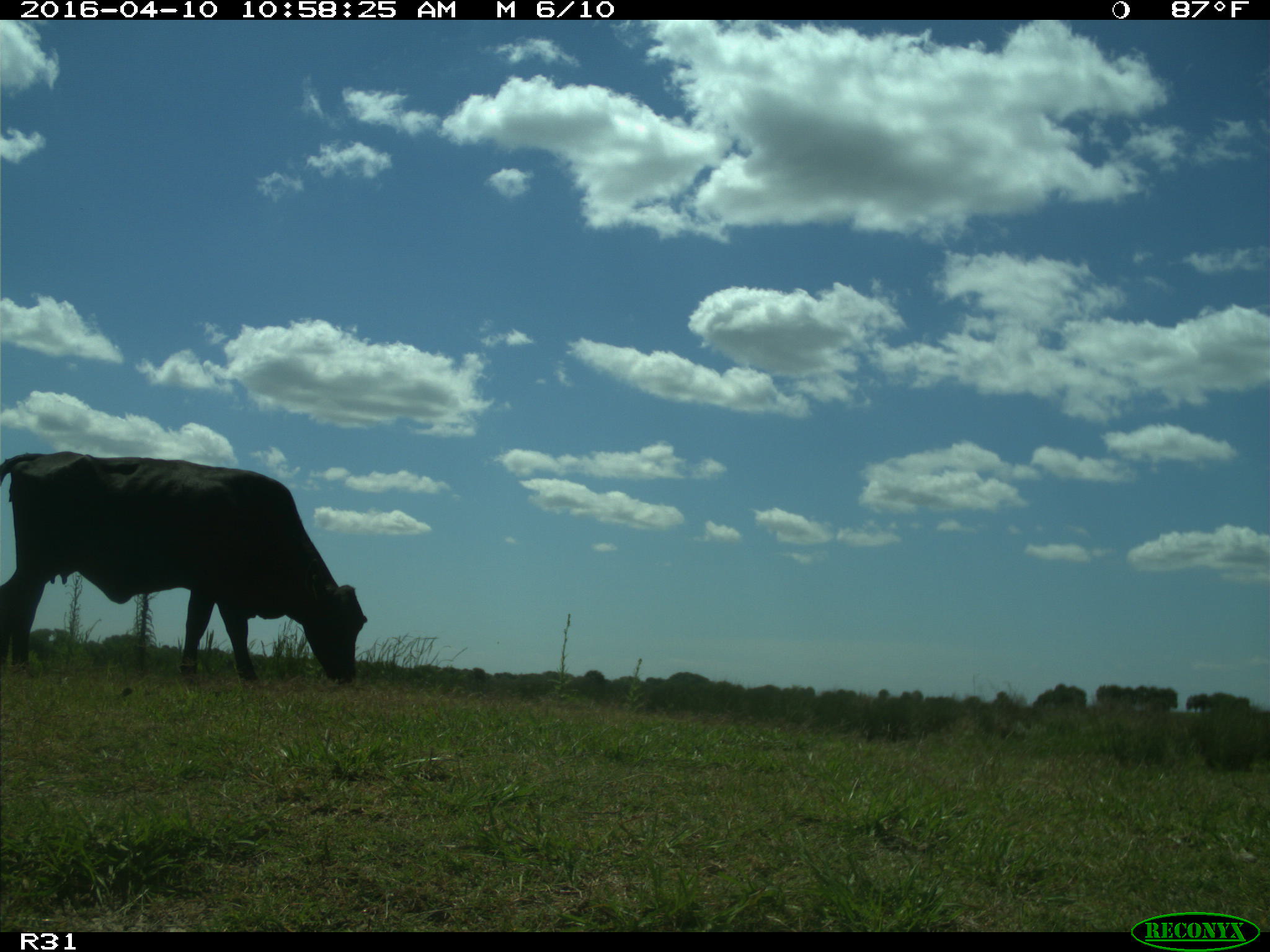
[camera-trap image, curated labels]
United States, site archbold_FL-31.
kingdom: Animalia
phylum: Chordata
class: Mammalia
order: Artiodactyla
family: Bovidae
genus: Bos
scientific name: Bos taurus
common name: domestic cow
Bos taurus (domestic cow).